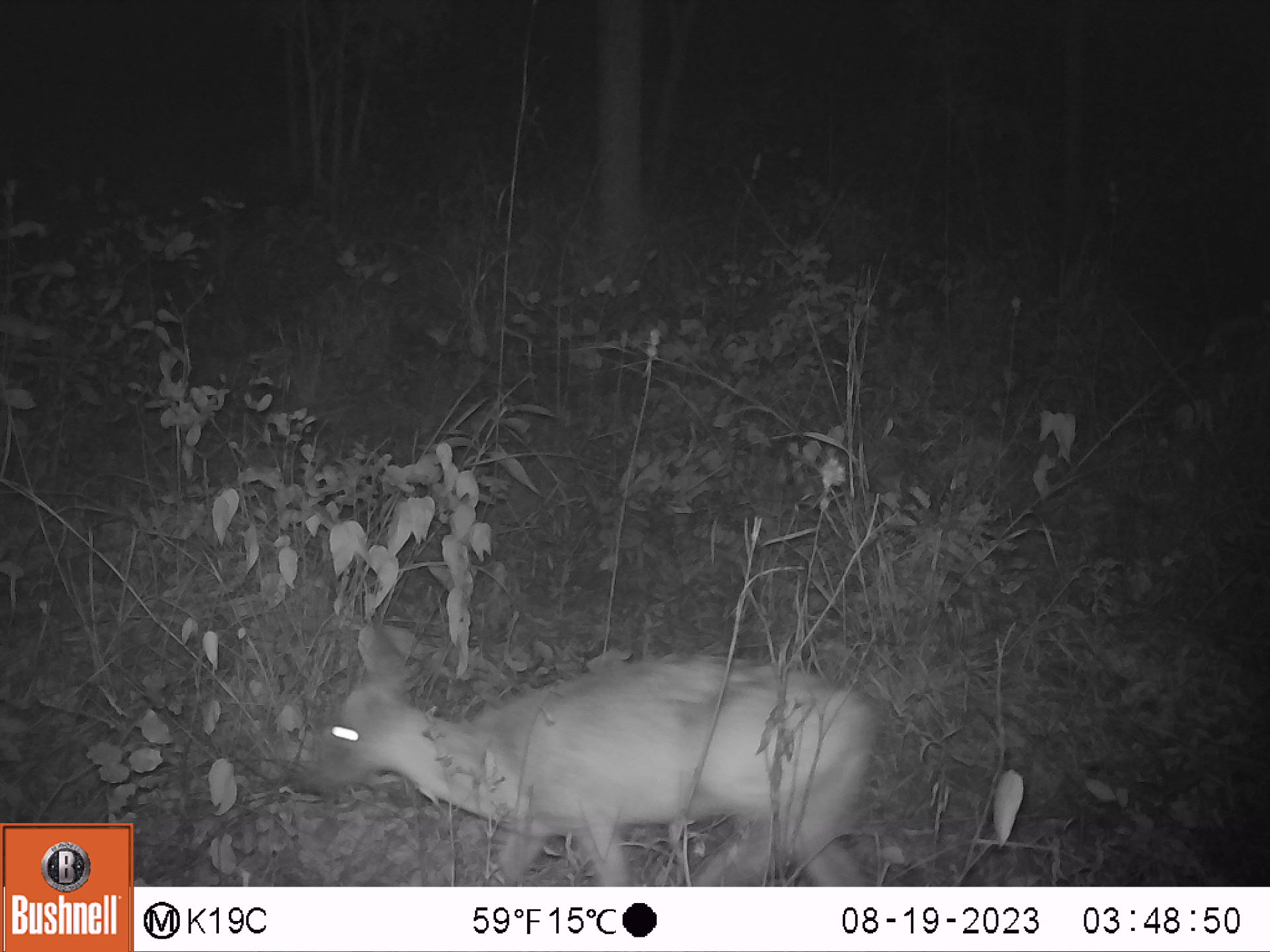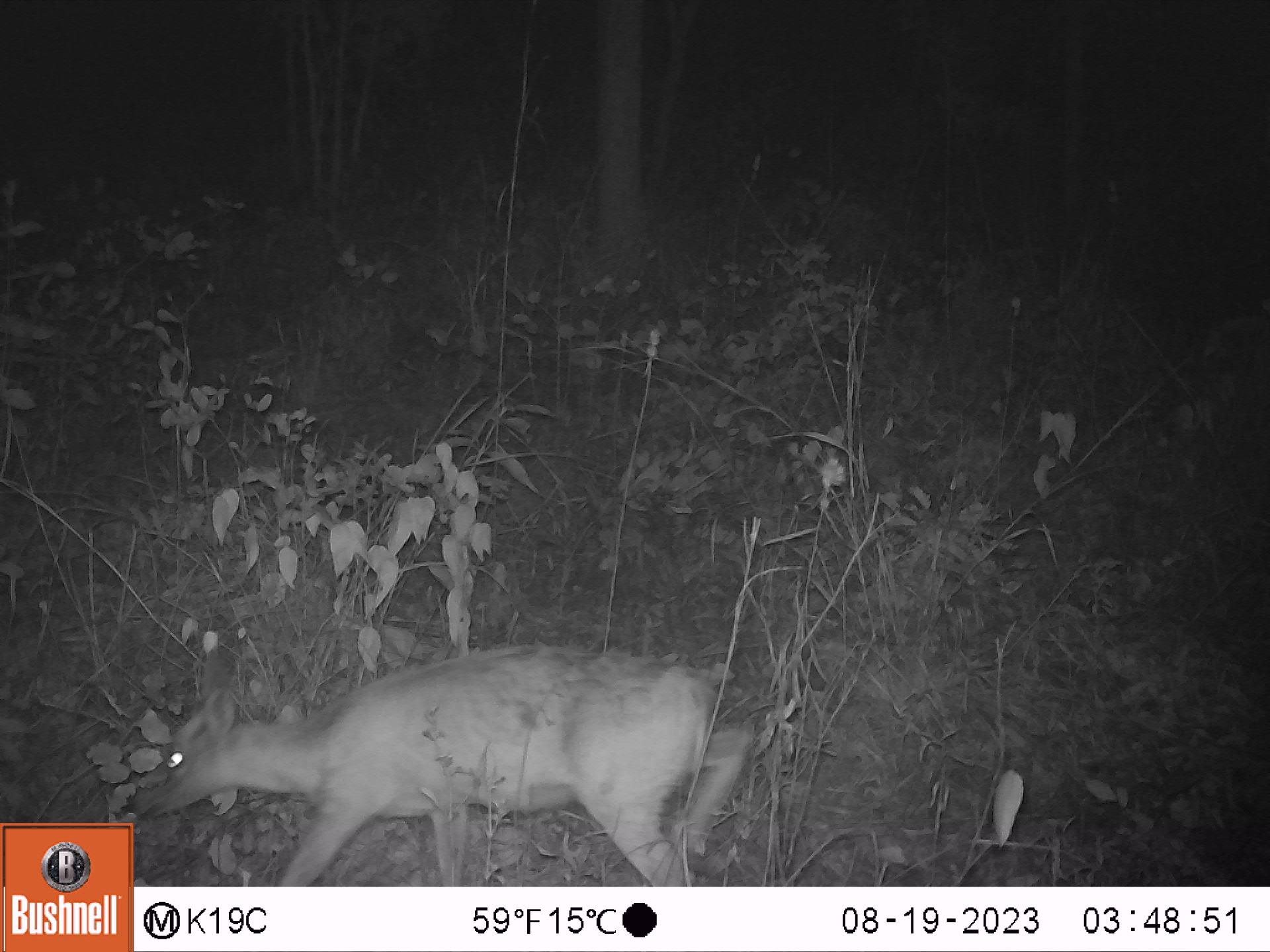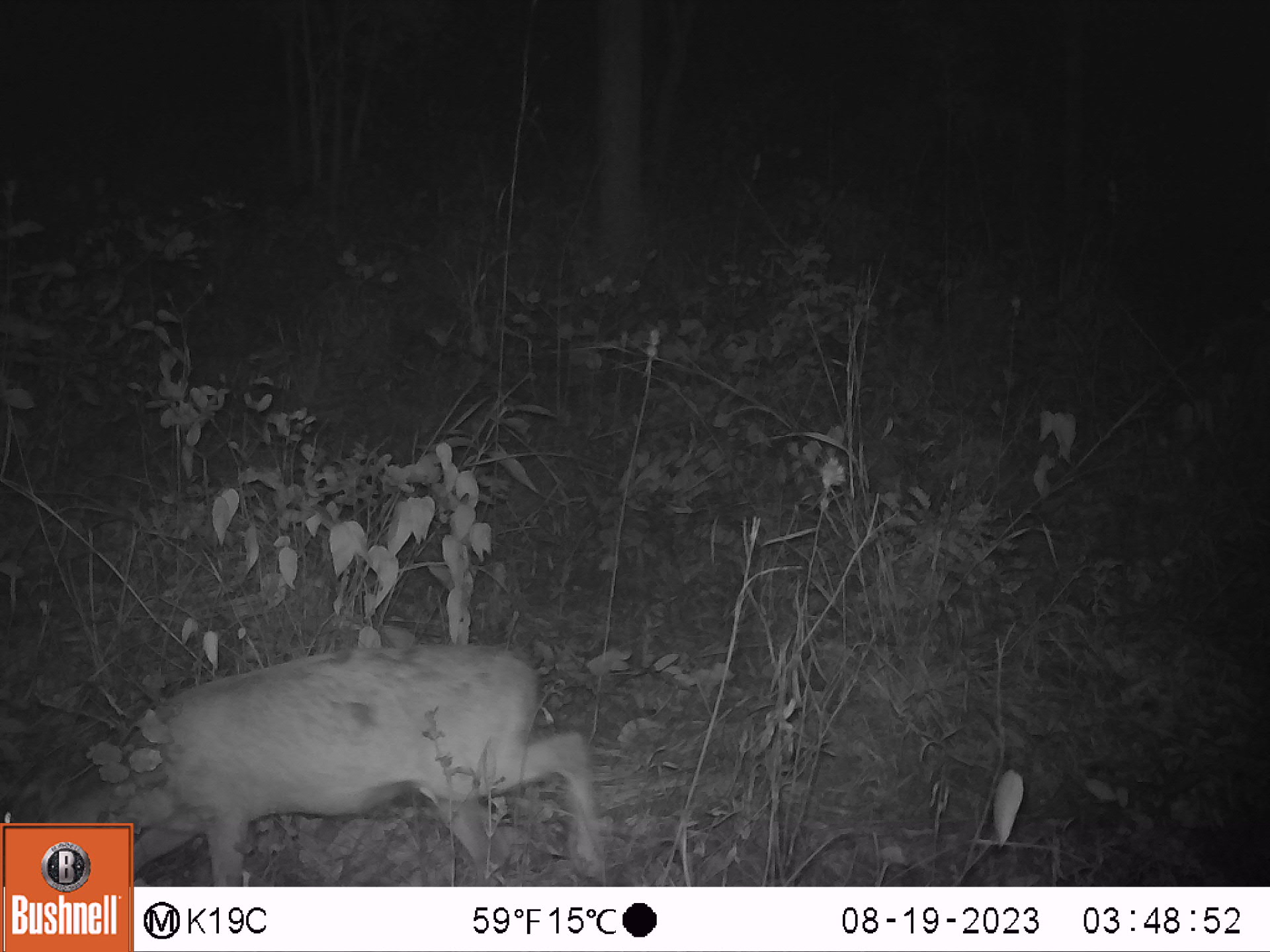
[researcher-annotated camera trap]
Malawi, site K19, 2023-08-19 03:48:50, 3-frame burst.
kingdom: Animalia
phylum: Chordata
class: Mammalia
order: Artiodactyla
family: Bovidae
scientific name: Antilopinae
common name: small antelope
Small antelope (Antilopinae), count 1.